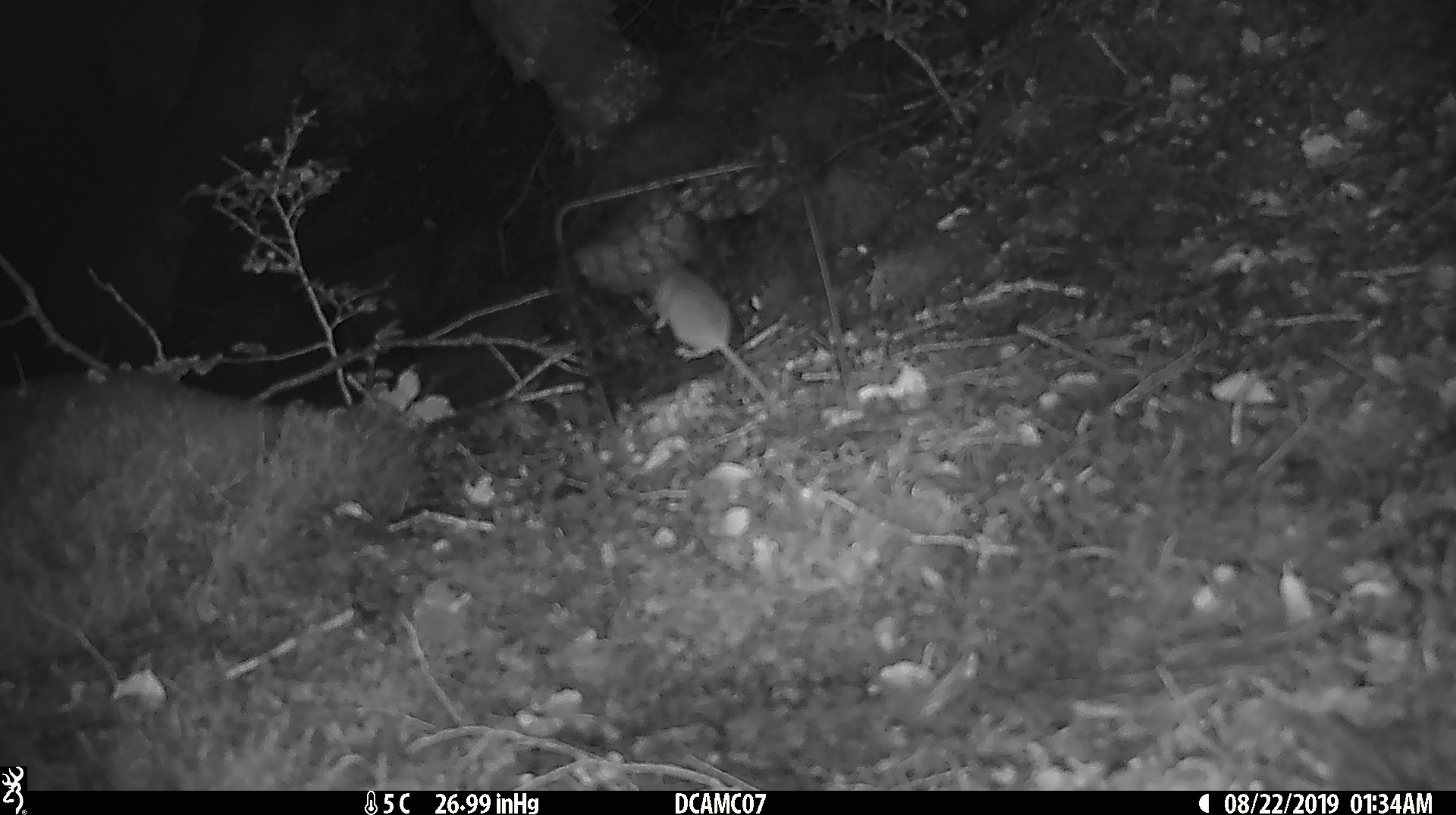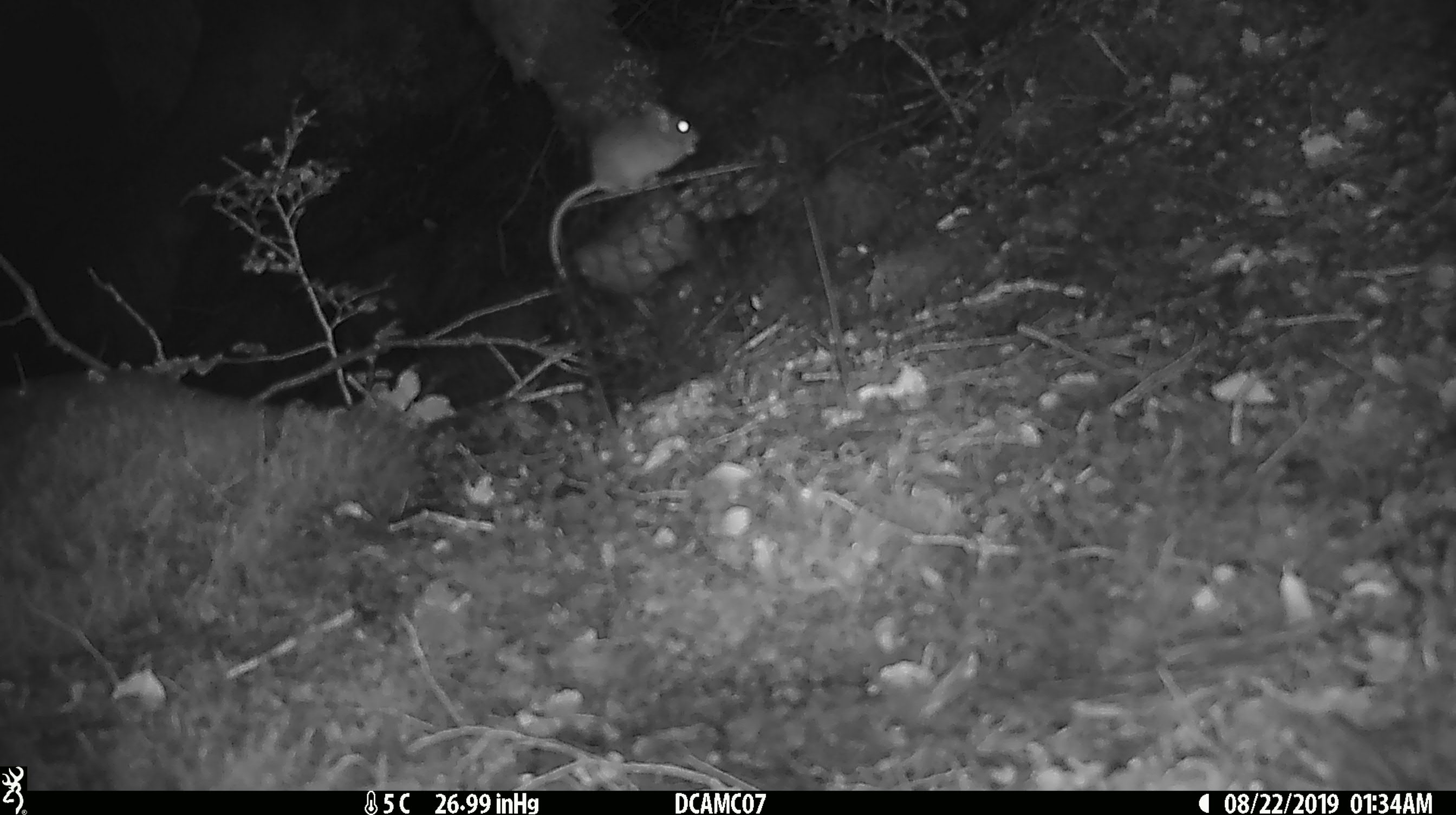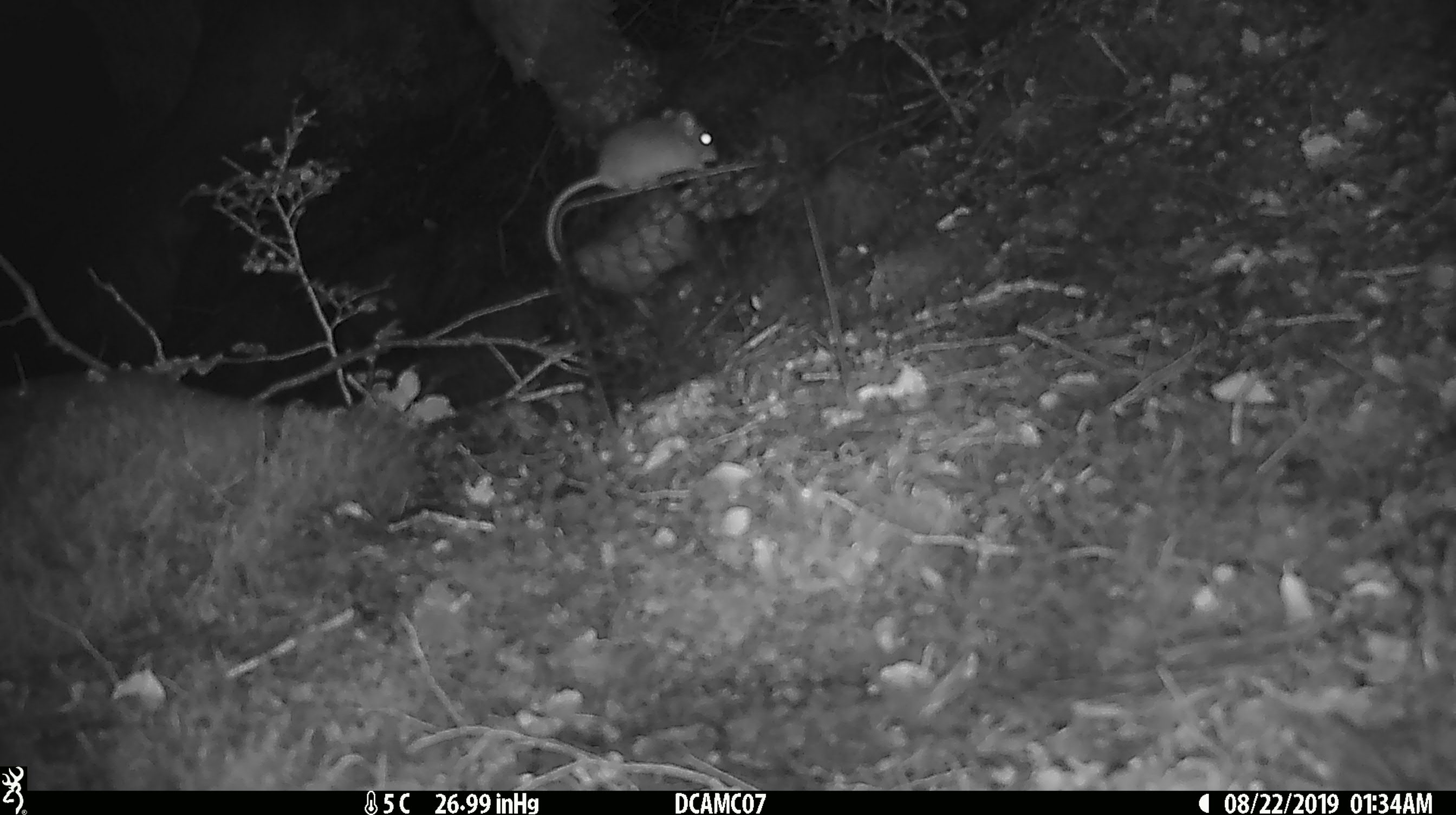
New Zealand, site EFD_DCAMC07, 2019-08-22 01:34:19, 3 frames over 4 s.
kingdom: Animalia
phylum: Chordata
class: Mammalia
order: Rodentia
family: Muridae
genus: Mus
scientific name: Mus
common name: mouse